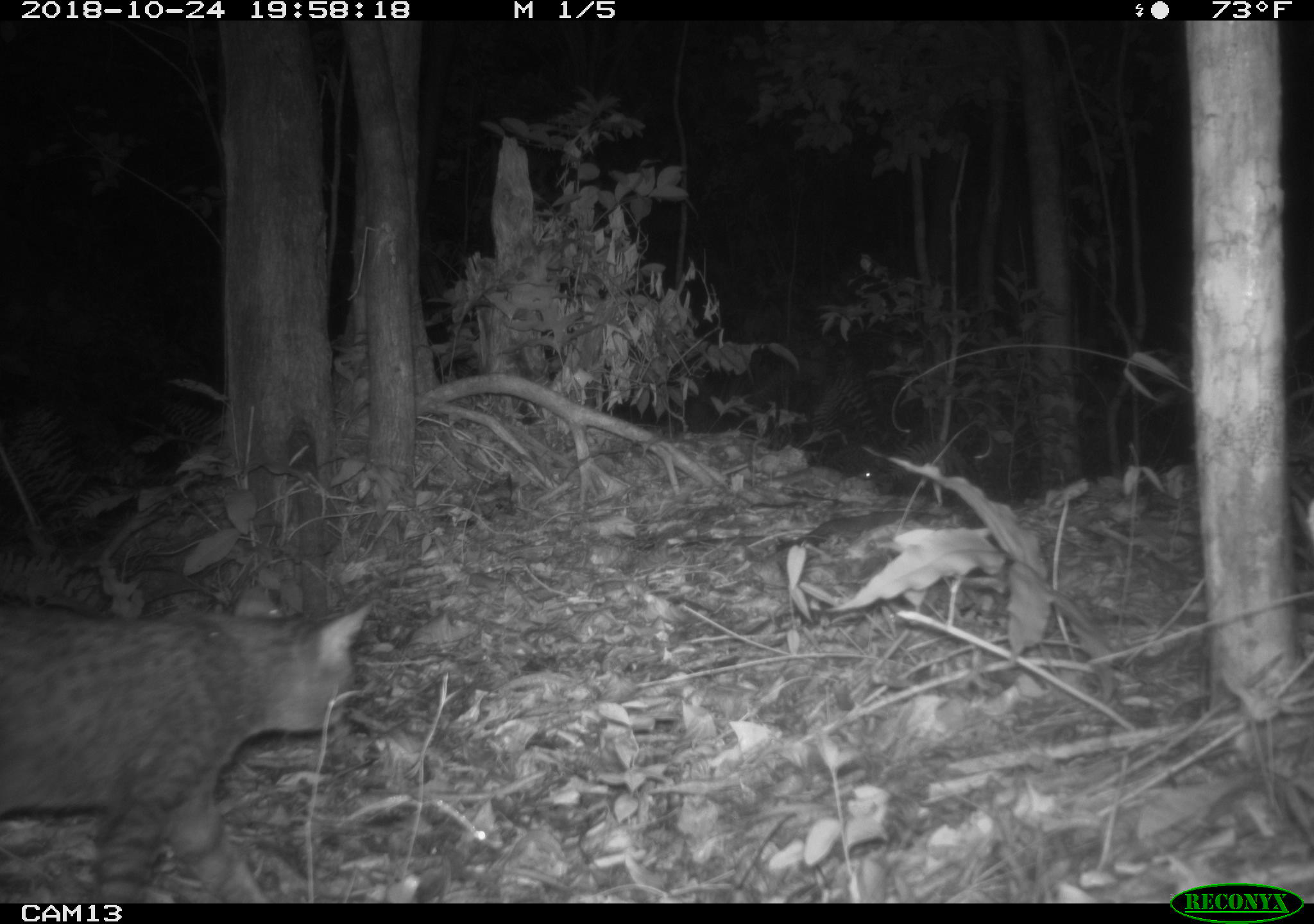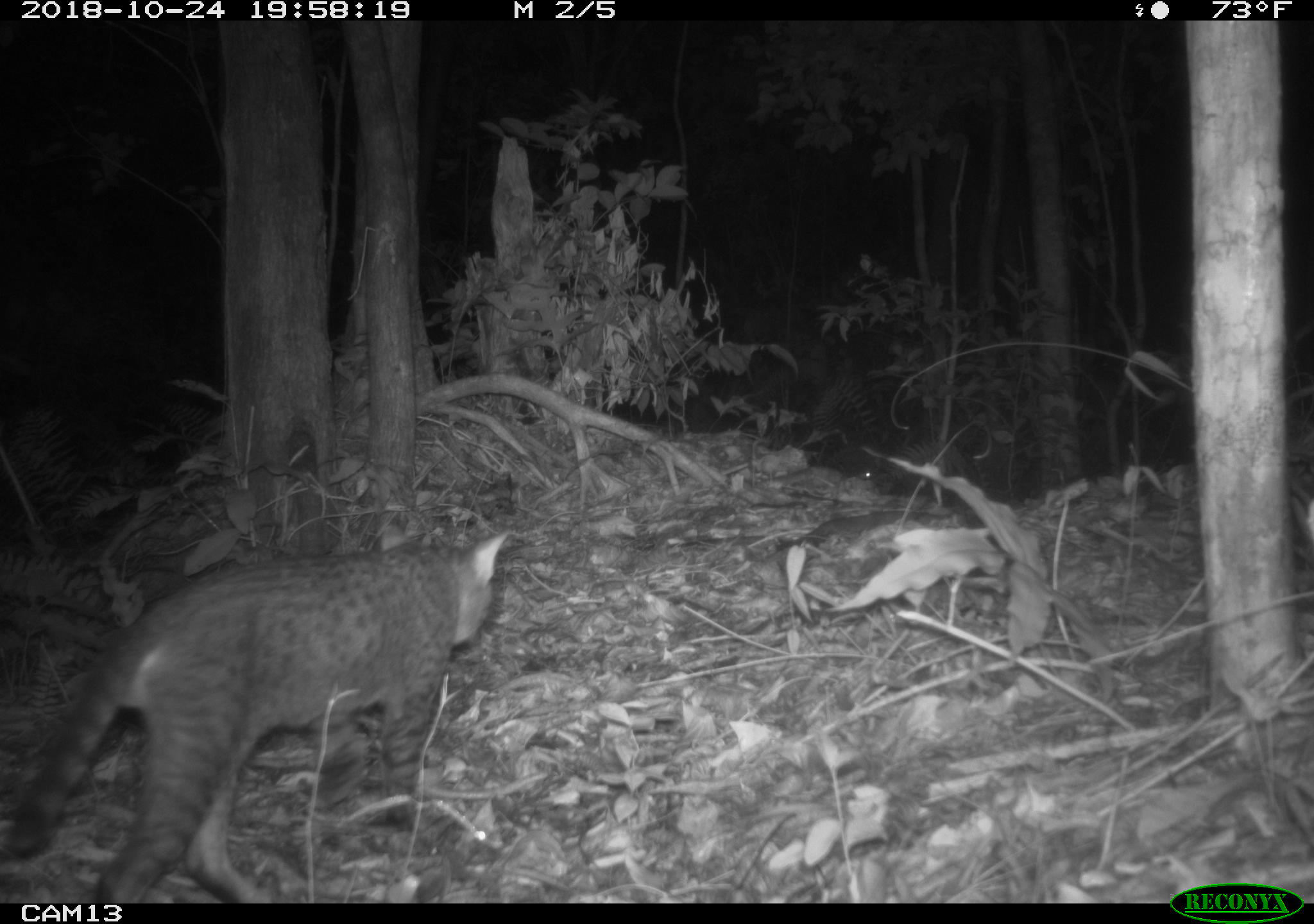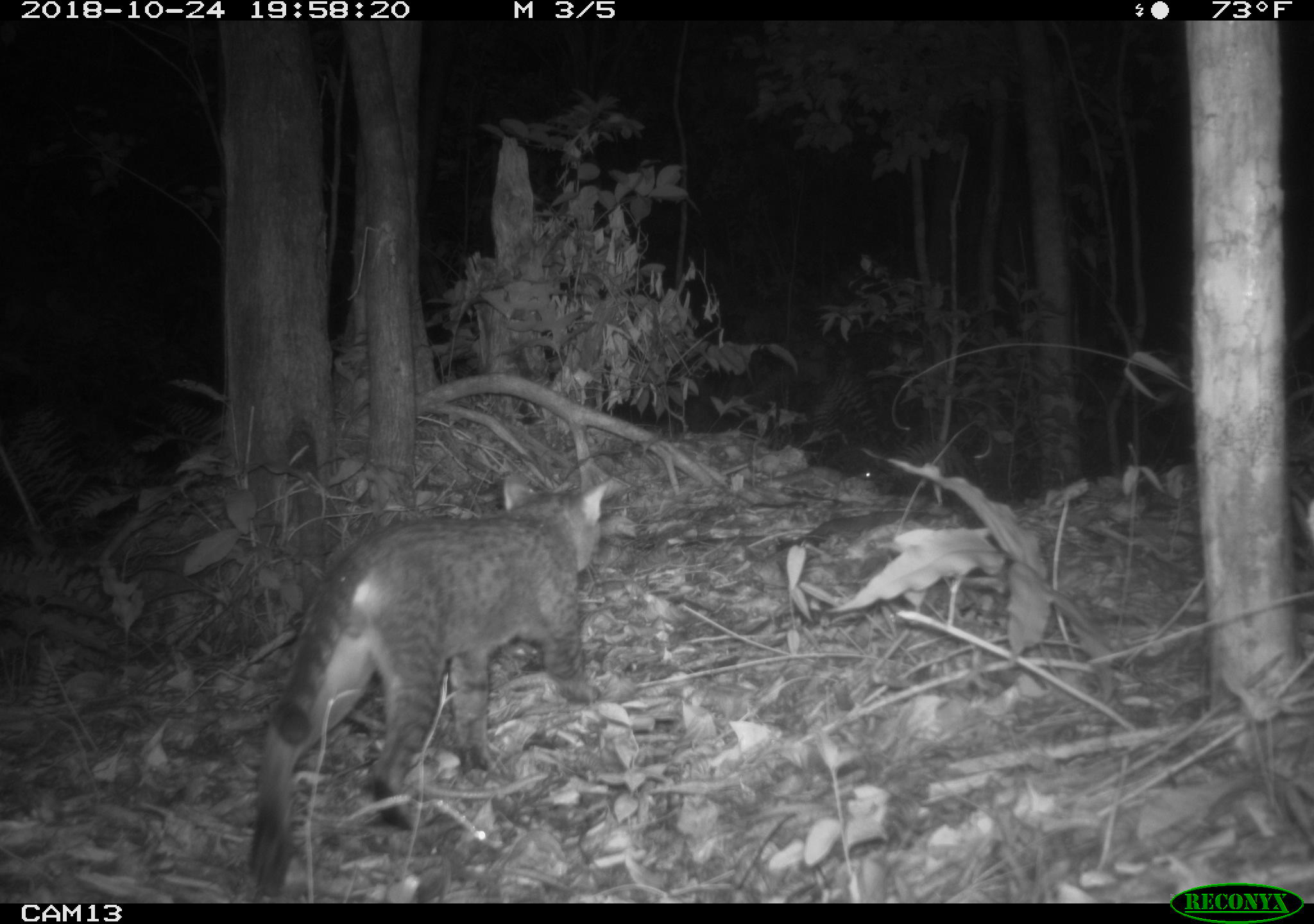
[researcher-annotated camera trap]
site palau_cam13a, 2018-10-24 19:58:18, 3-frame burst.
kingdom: Animalia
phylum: Chordata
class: Mammalia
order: Carnivora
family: Felidae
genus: Felis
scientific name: Felis catus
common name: cat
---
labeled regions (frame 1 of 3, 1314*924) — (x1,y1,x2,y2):
cat: (0,592,373,904)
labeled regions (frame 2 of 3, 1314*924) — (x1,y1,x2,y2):
cat: (7,525,511,903)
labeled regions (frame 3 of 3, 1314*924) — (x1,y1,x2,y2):
cat: (244,467,616,893)